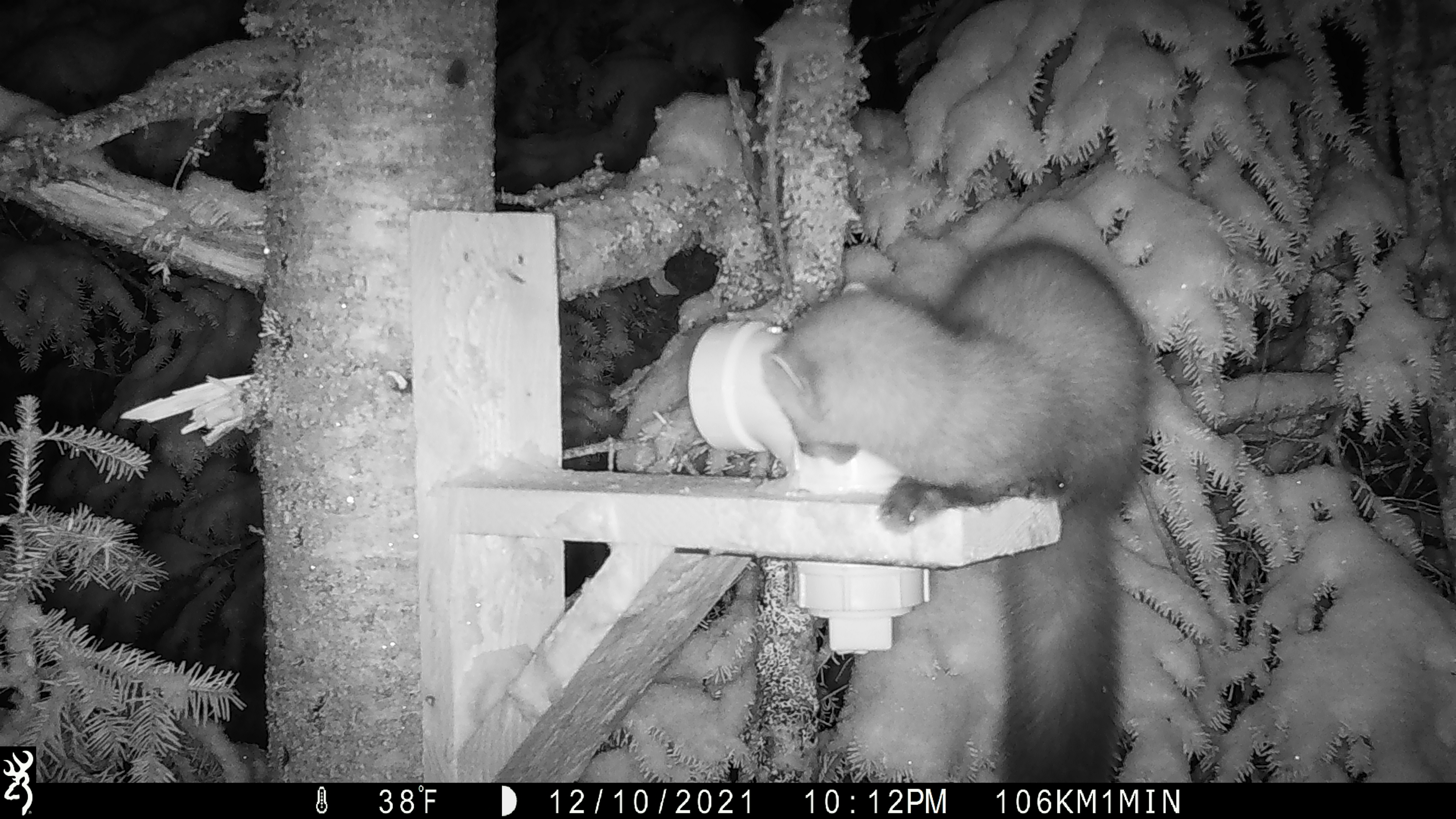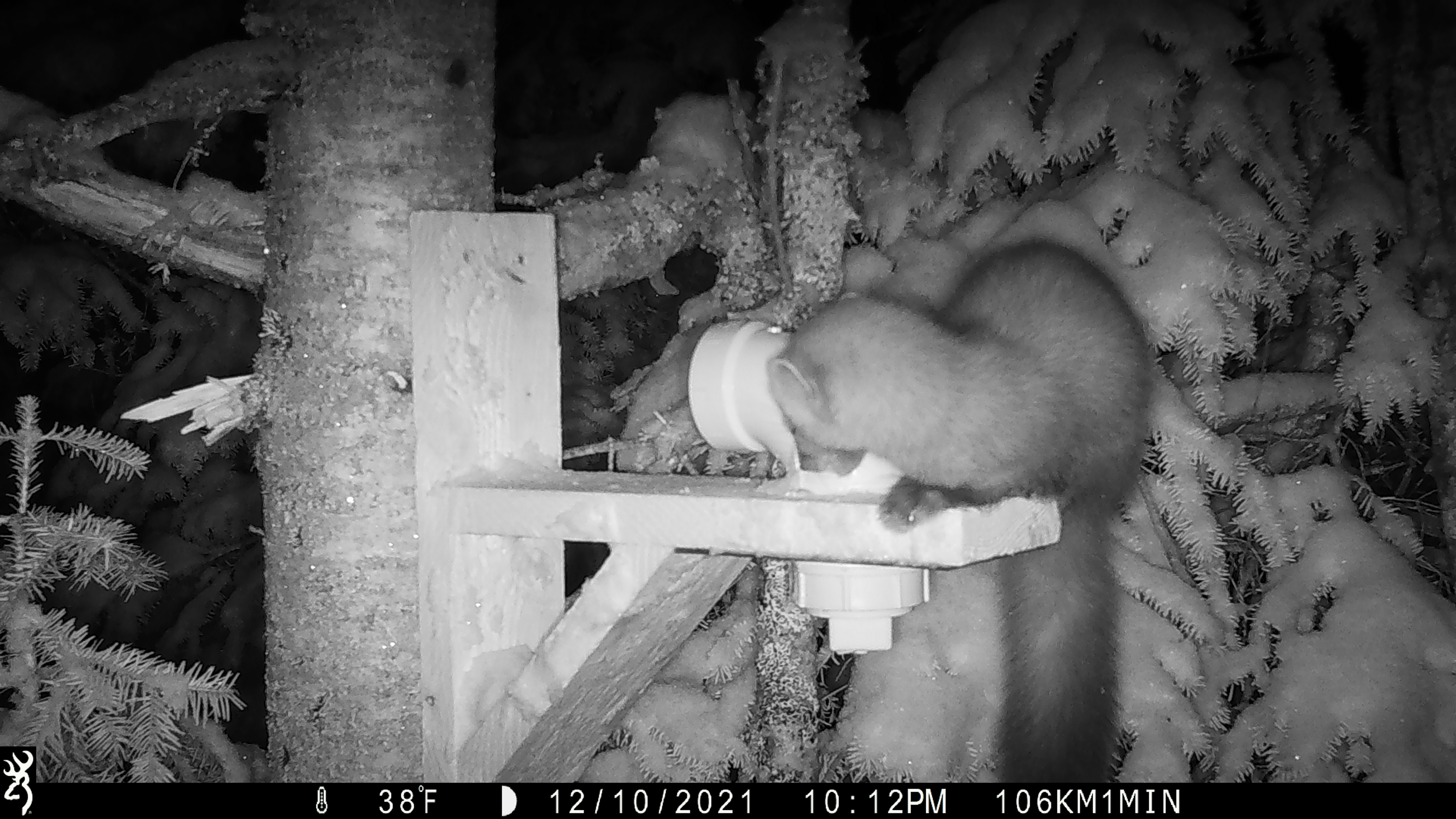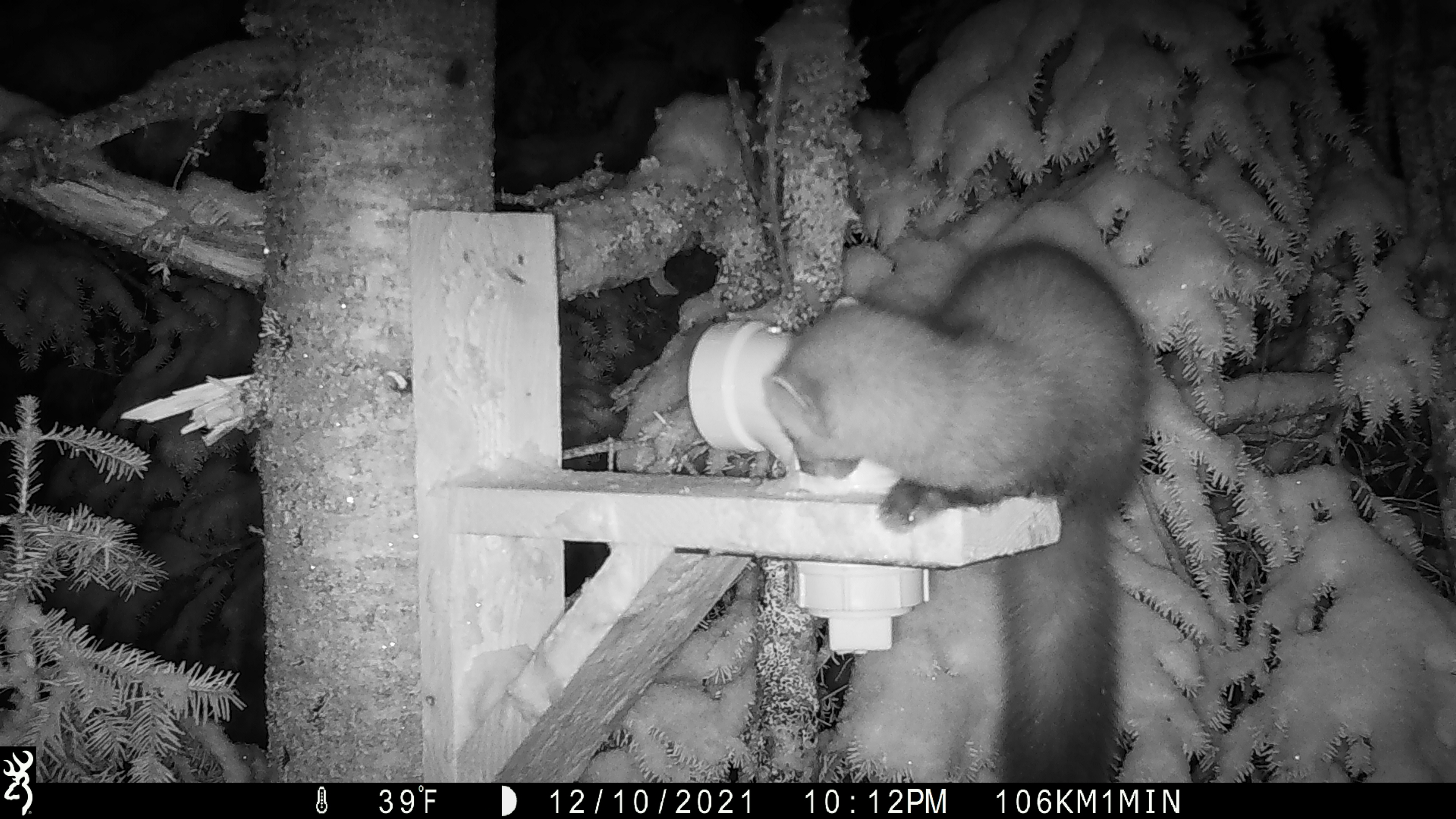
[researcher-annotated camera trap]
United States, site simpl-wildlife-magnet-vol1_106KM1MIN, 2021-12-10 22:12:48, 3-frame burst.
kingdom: Animalia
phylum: Chordata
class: Mammalia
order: Carnivora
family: Mustelidae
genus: Martes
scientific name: Martes americana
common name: american marten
American marten (Martes americana).